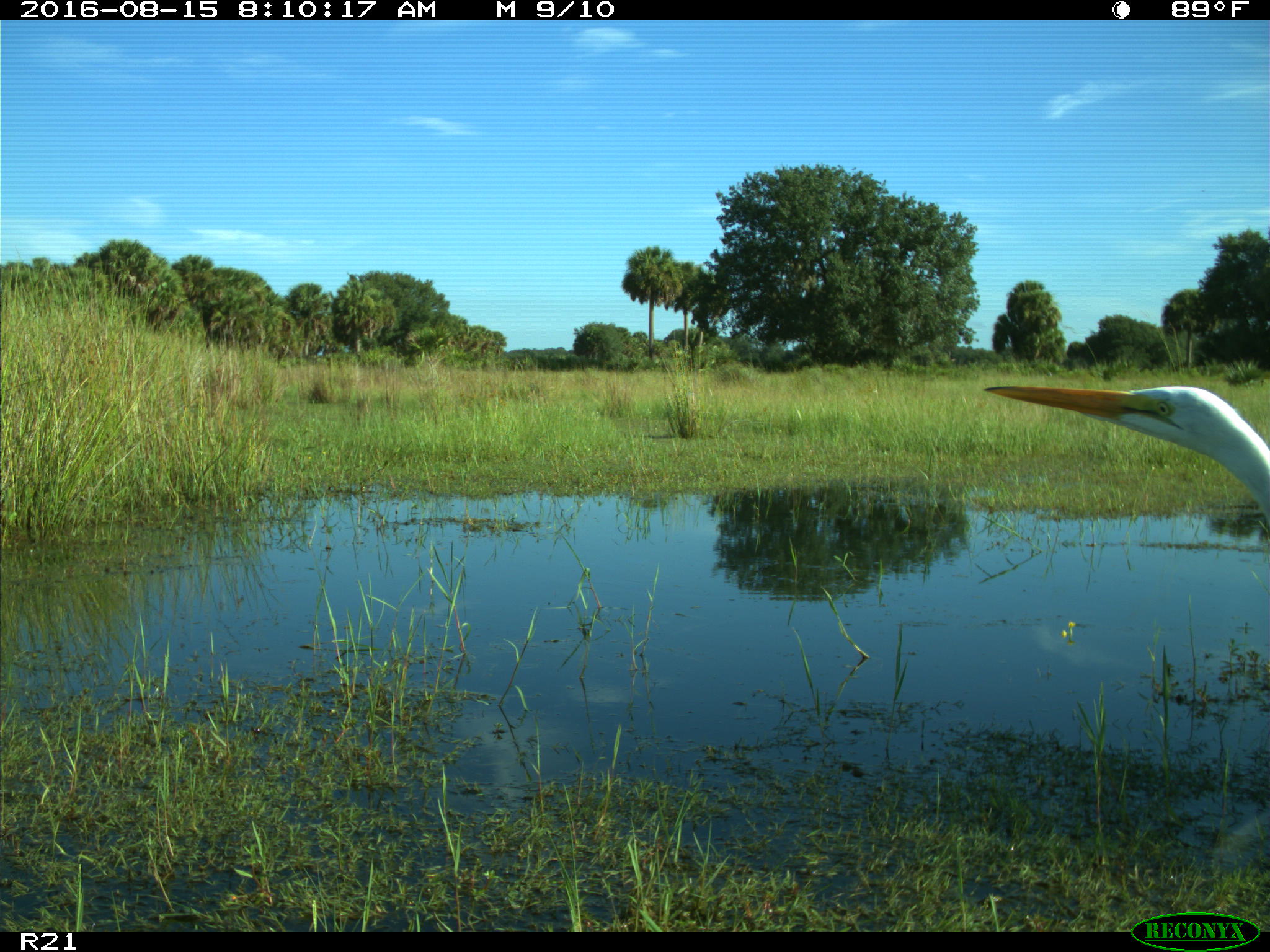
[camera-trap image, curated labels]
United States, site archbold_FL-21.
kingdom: Animalia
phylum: Chordata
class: Aves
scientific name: Aves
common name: birds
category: unidentified bird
Unidentified bird (birds) (Aves).